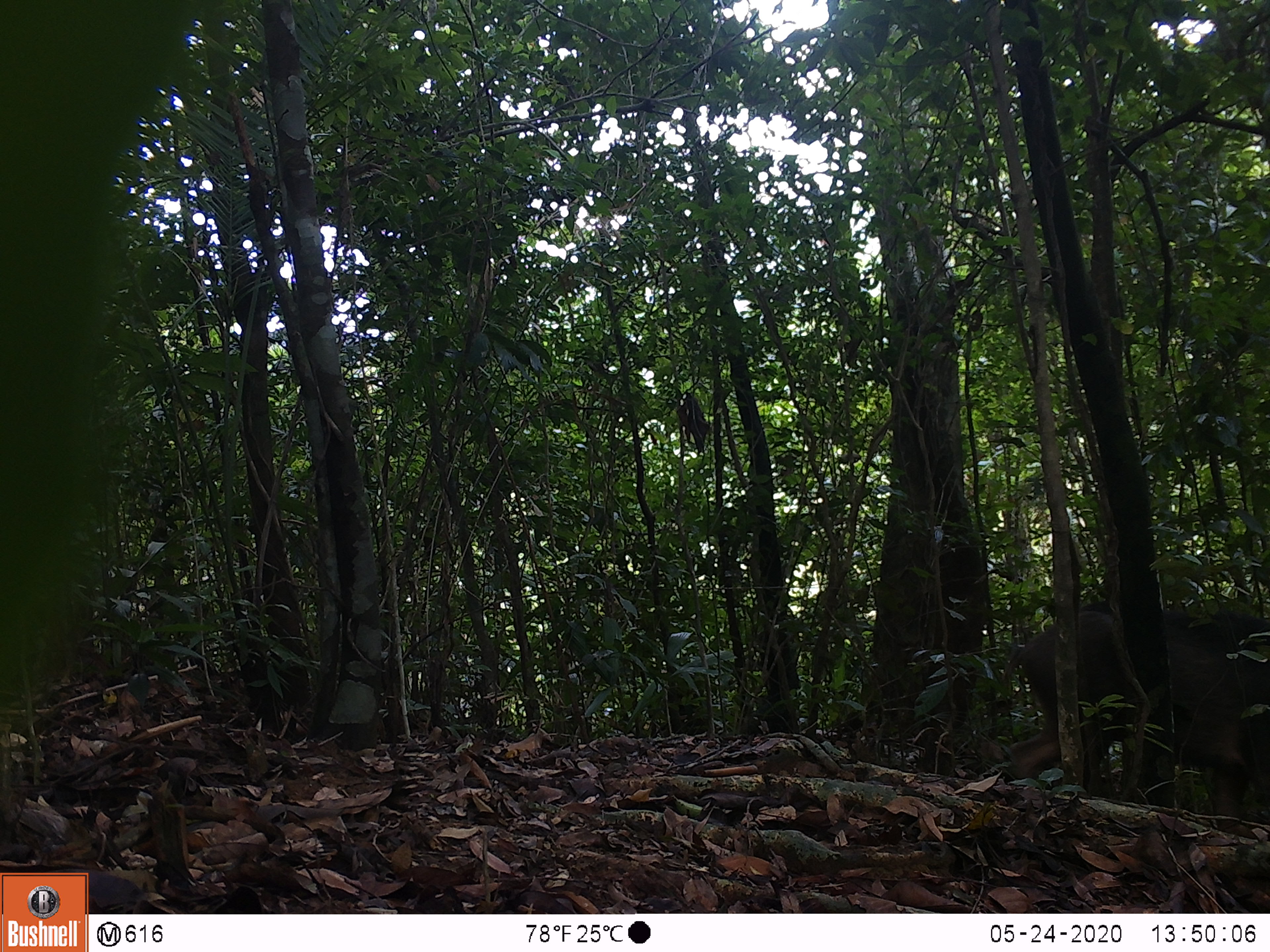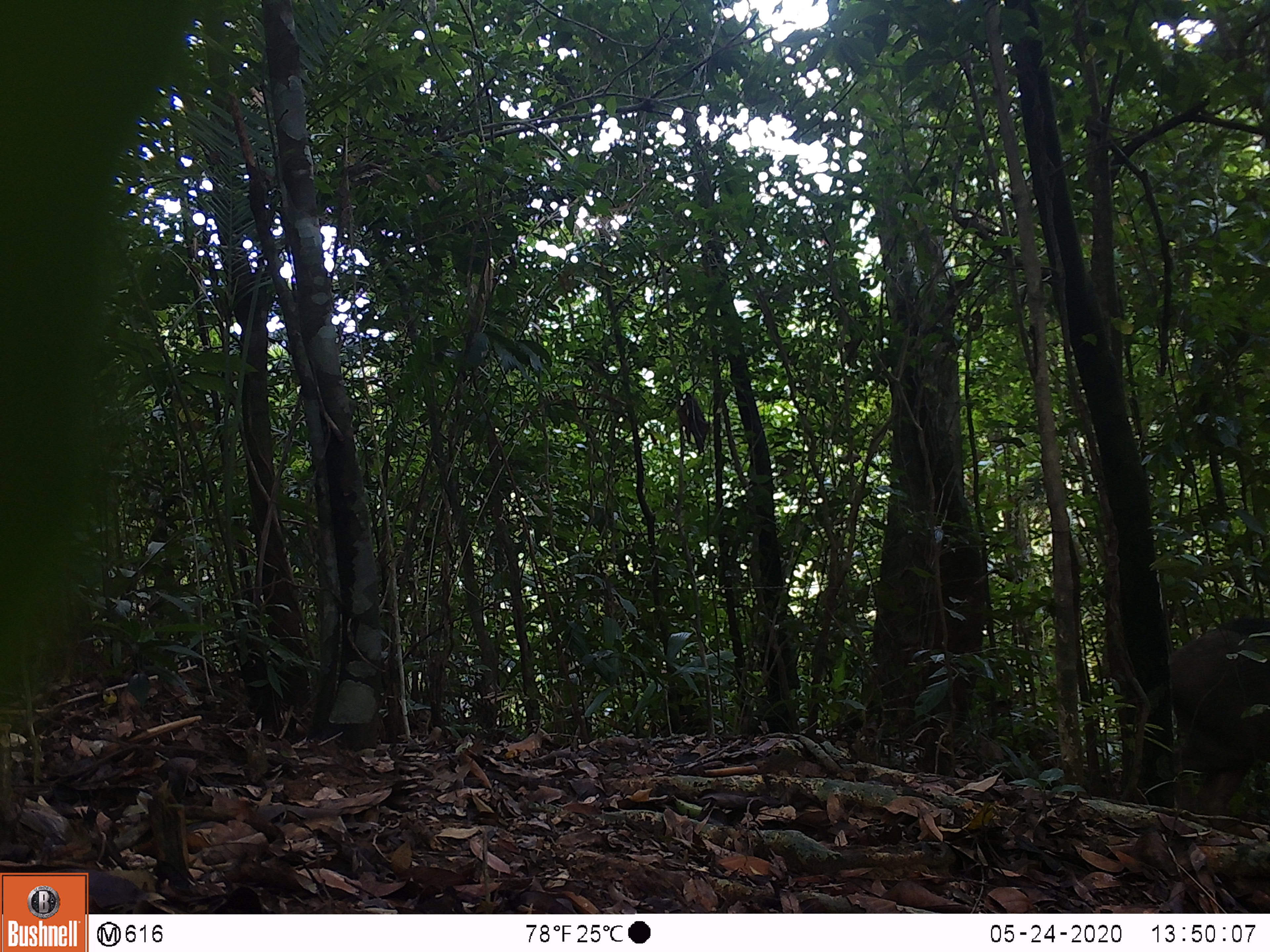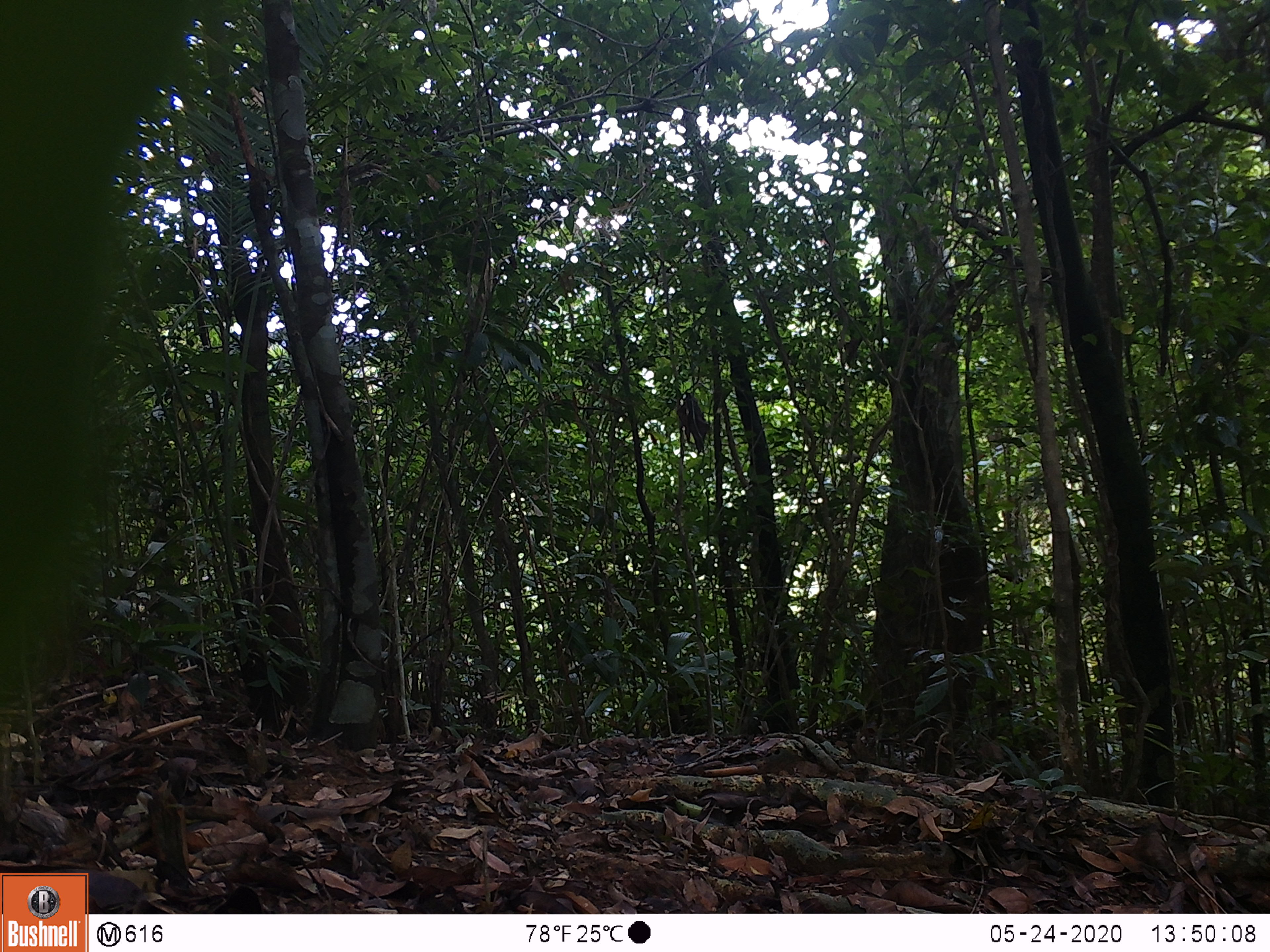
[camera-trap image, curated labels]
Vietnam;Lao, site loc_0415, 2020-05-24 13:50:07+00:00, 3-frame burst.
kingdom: Animalia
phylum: Chordata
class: Mammalia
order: Artiodactyla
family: Suidae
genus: Sus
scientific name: Sus scrofa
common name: eurasian wild pig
Eurasian wild pig (Sus scrofa). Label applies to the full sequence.